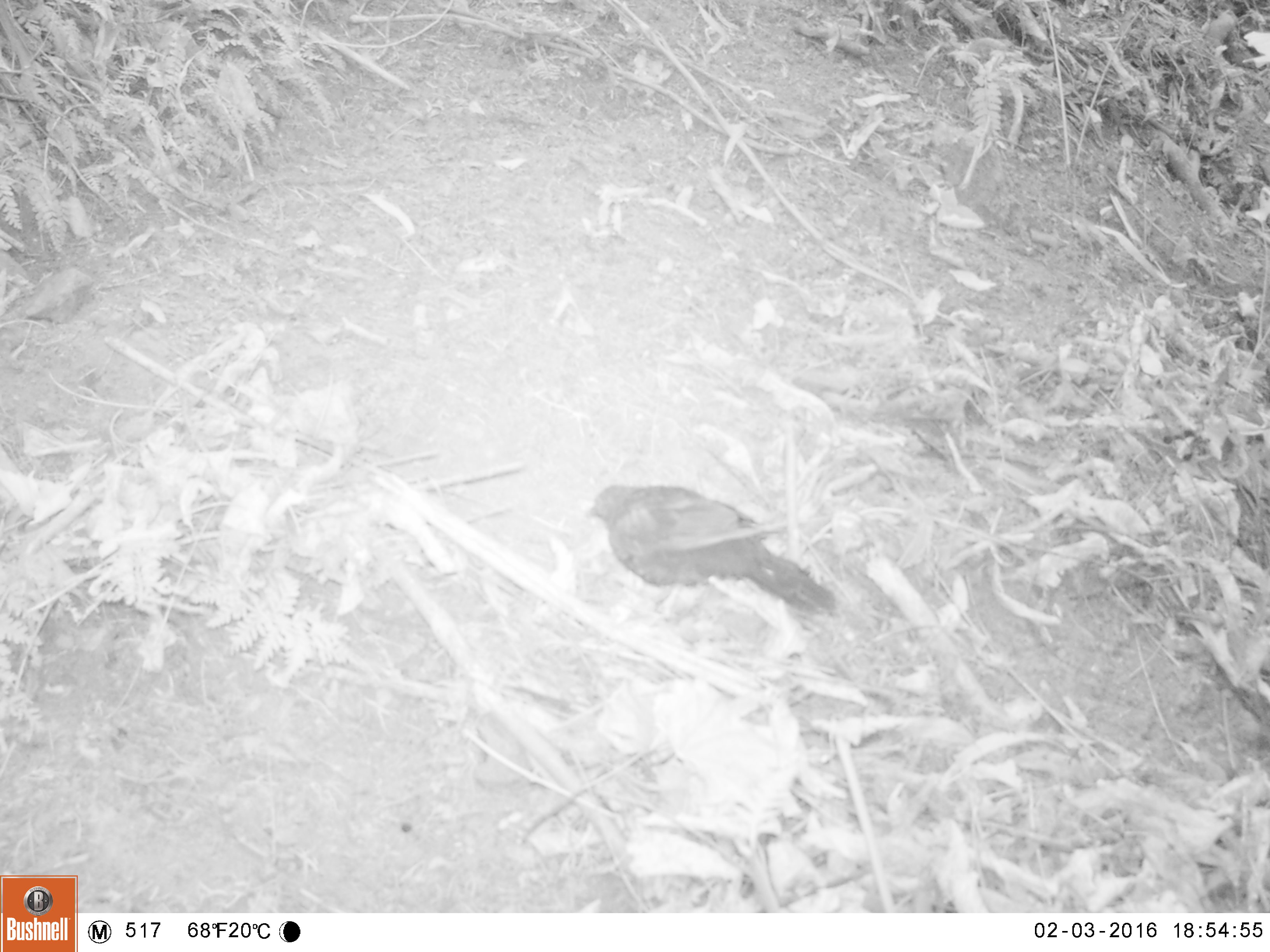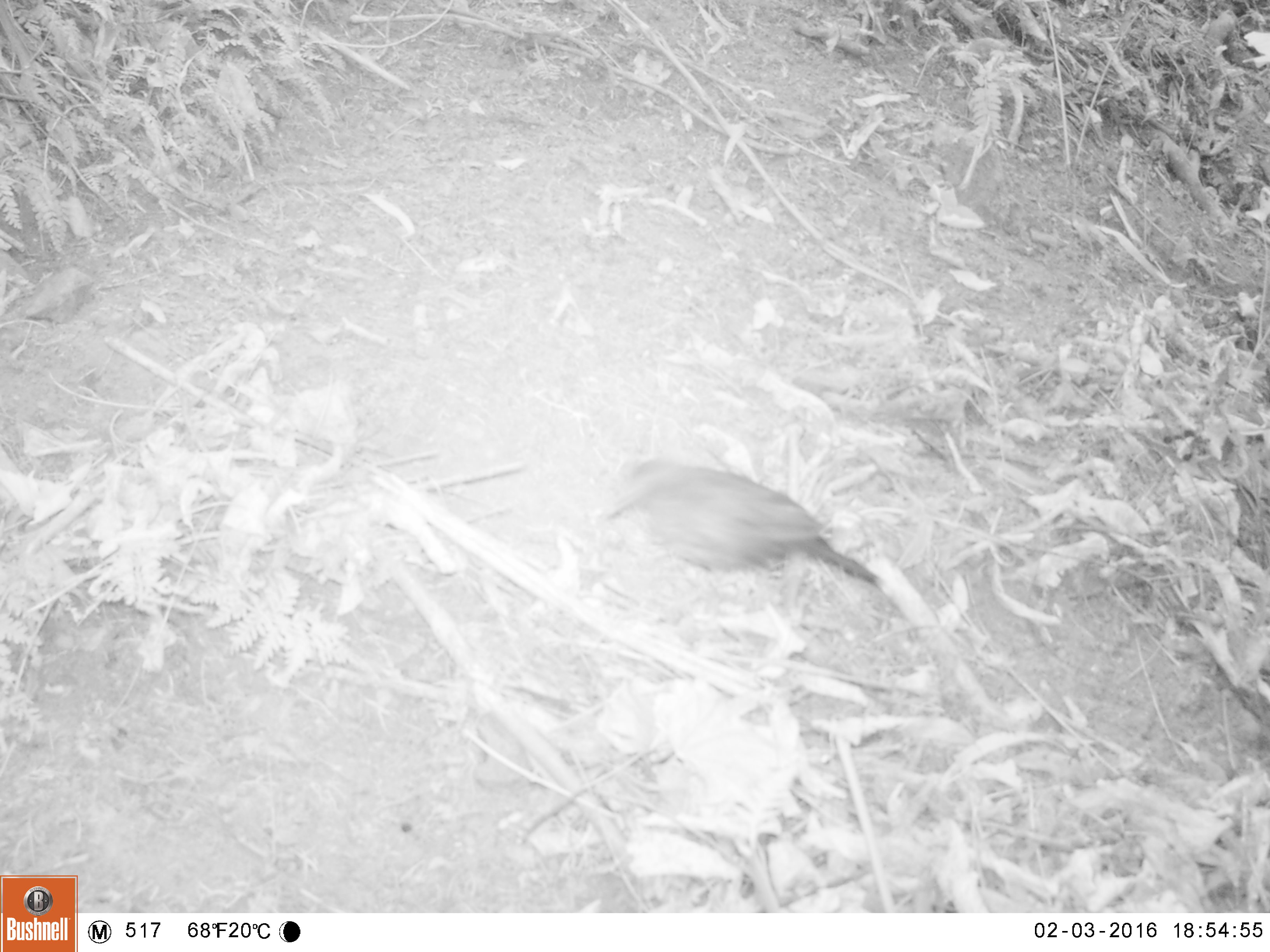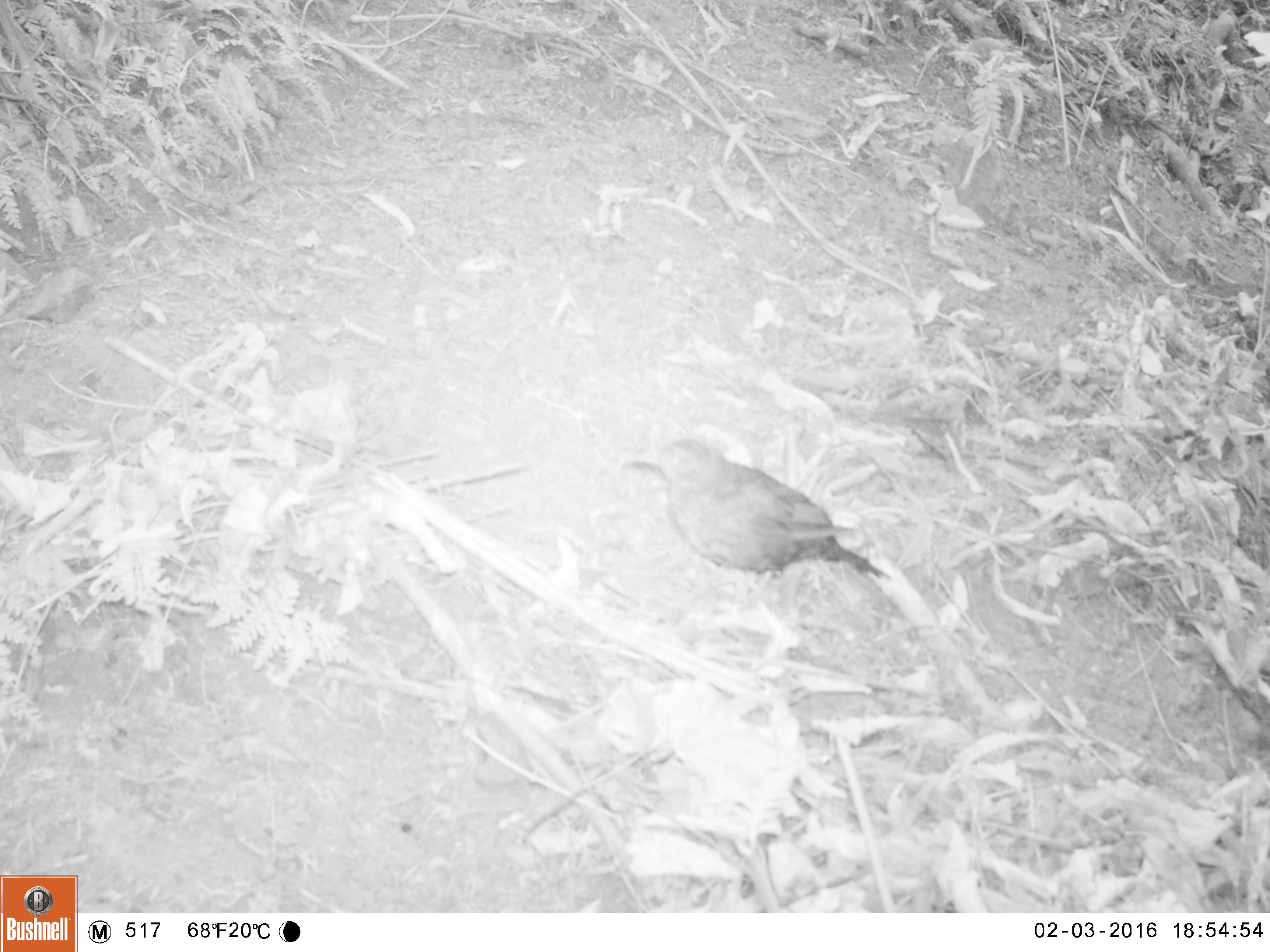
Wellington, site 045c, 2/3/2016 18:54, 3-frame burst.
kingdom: Animalia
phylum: Chordata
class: Aves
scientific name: Aves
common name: bird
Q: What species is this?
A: Bird (Aves).